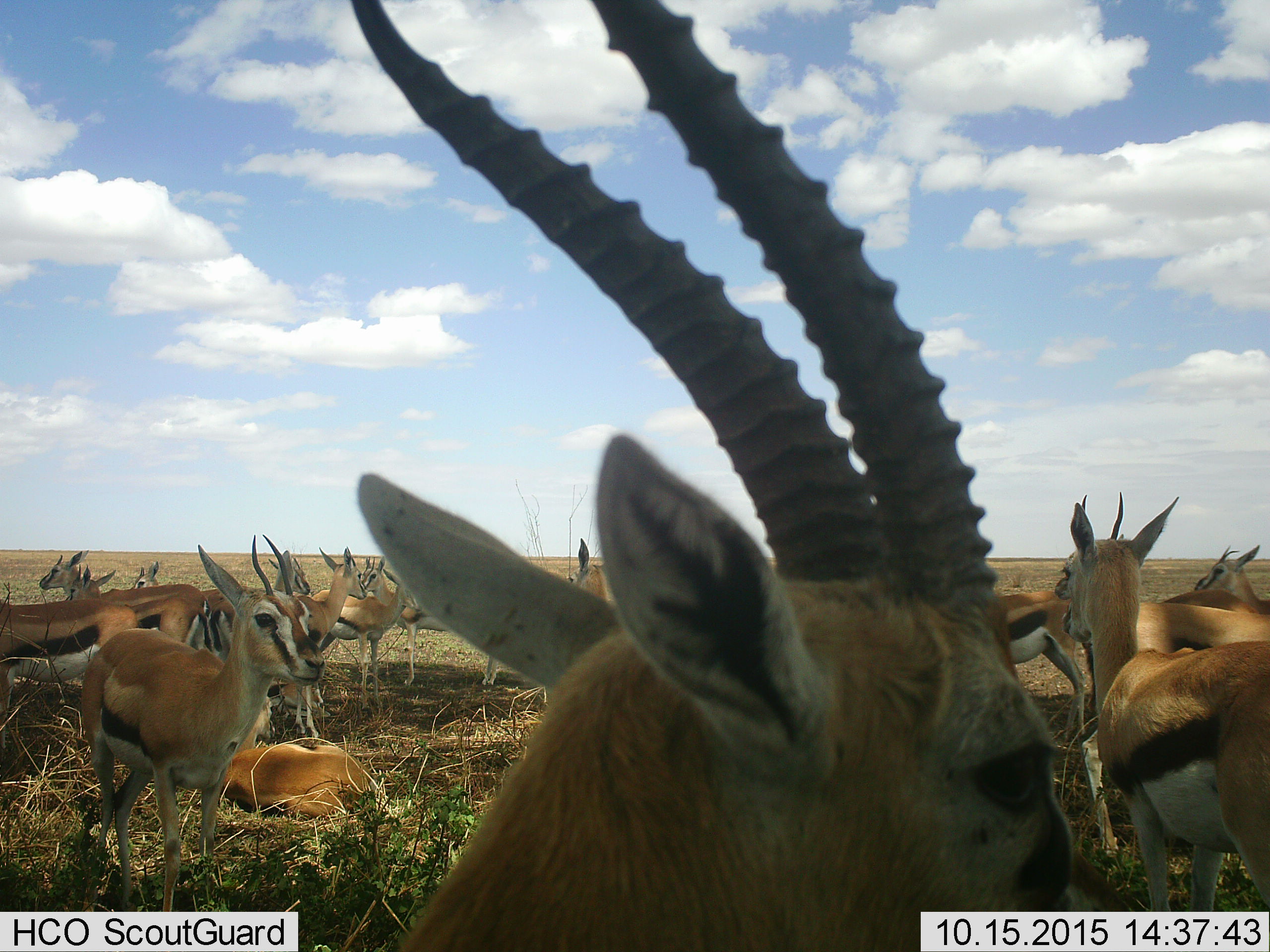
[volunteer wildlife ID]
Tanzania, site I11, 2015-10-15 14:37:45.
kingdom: Animalia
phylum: Chordata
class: Mammalia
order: Artiodactyla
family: Bovidae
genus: Eudorcas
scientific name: Eudorcas thomsonii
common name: thomson's gazelle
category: gazellethomsons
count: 11-50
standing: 100%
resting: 80%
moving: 0%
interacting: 0%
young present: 20%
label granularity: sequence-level